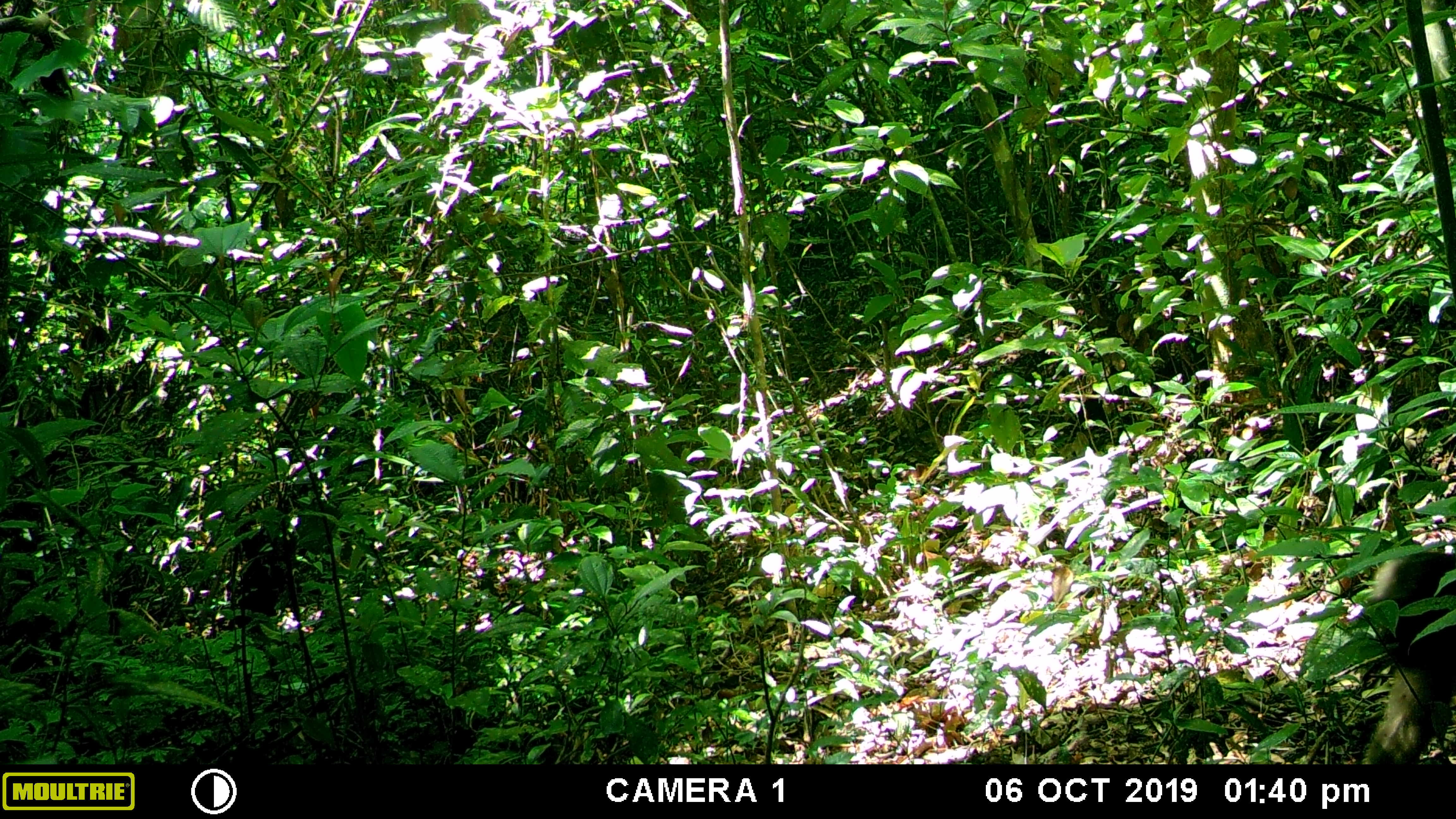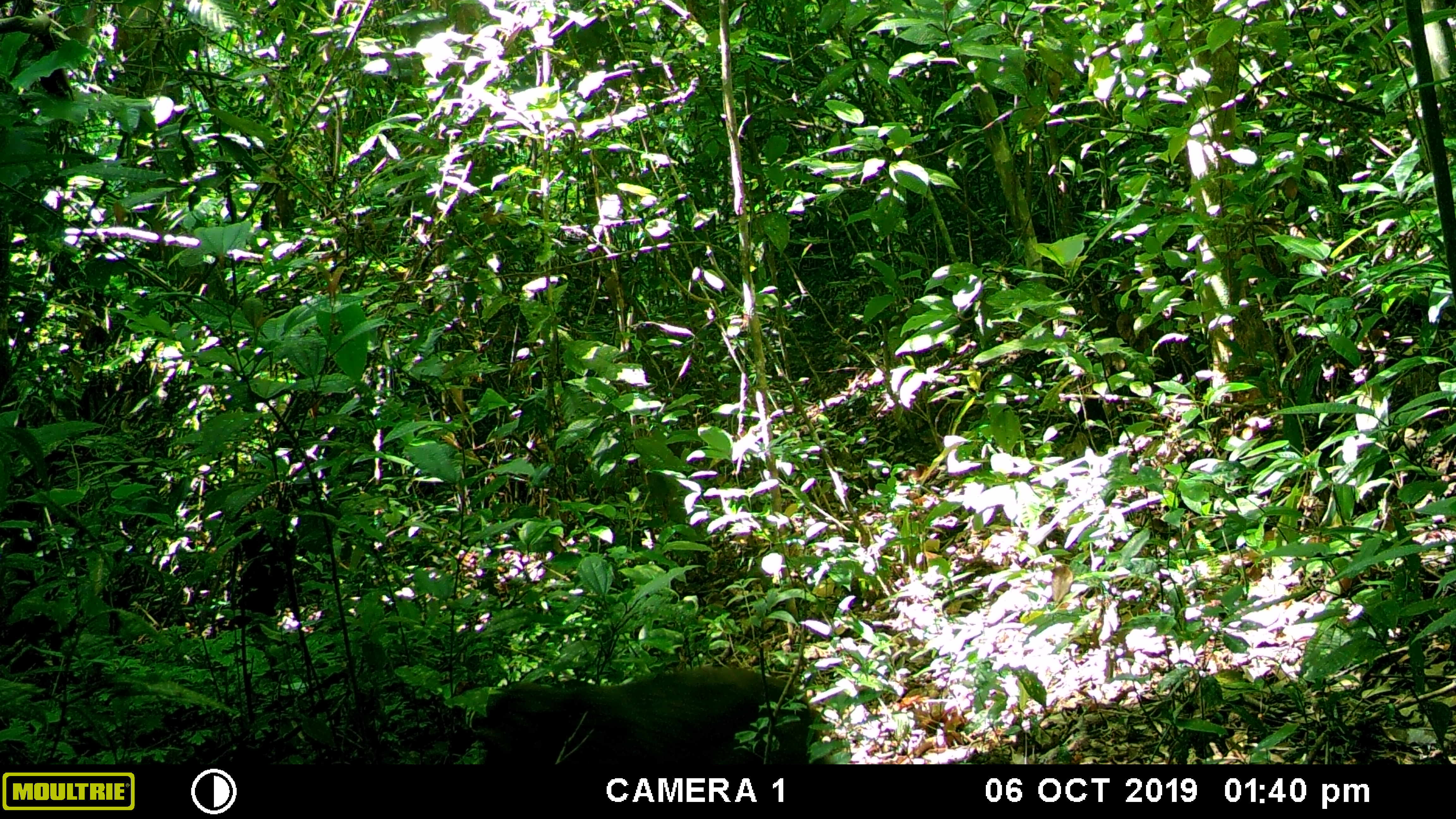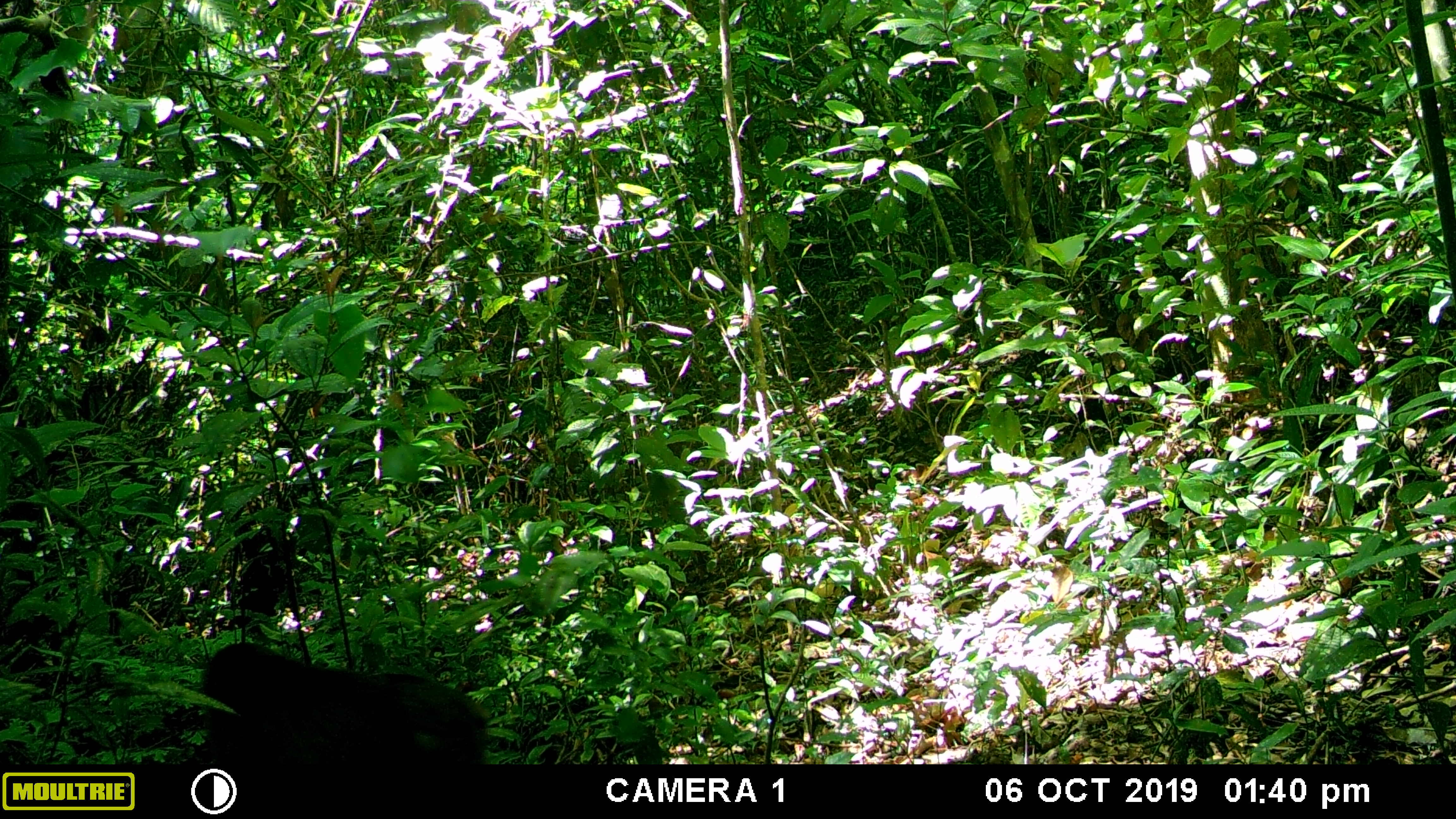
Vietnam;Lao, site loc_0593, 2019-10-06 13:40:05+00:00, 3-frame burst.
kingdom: Animalia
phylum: Chordata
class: Mammalia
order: Primates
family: Cercopithecidae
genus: Macaca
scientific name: Macaca arctoides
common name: stump-tailed macaque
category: stump tailed macaque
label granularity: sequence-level